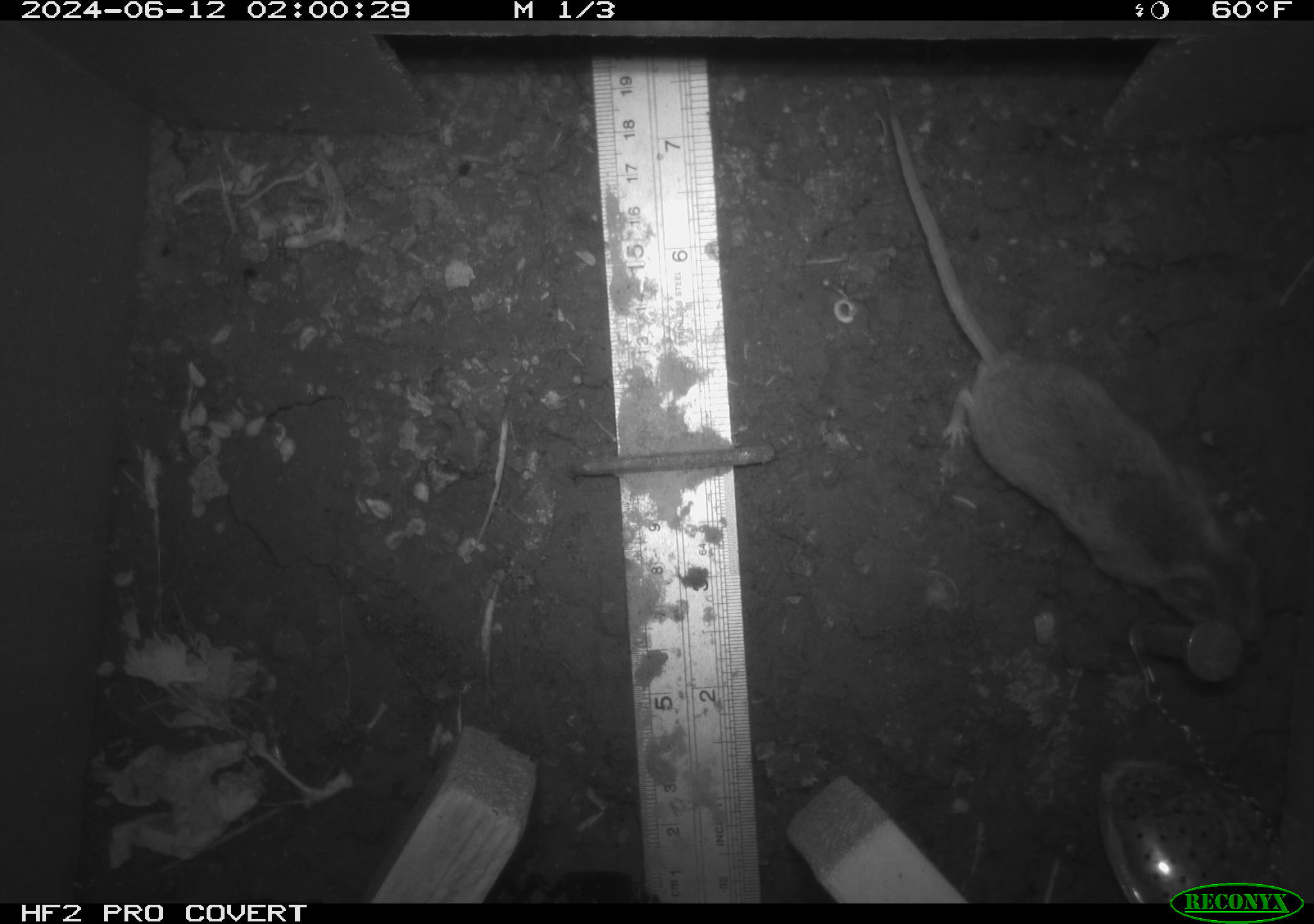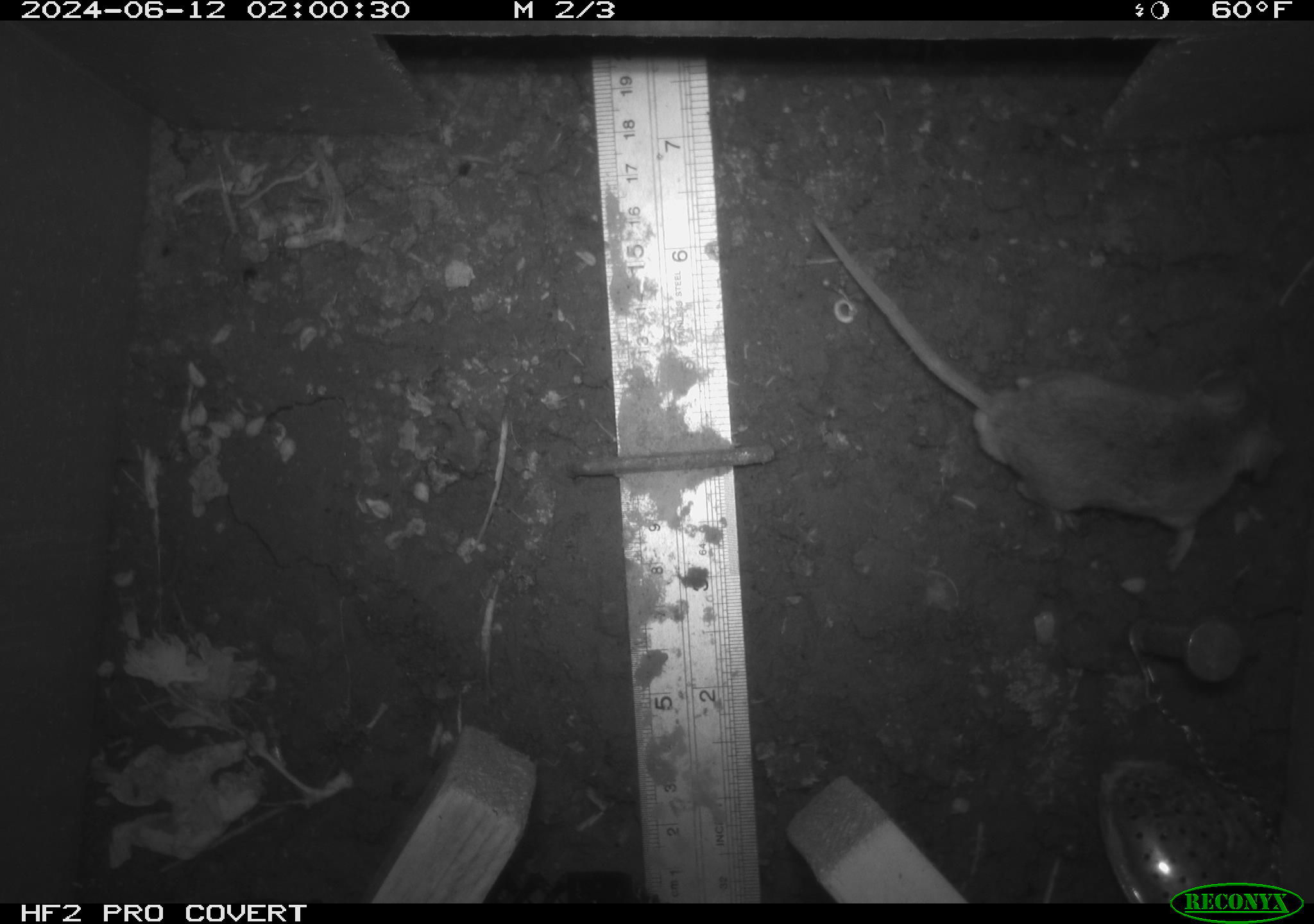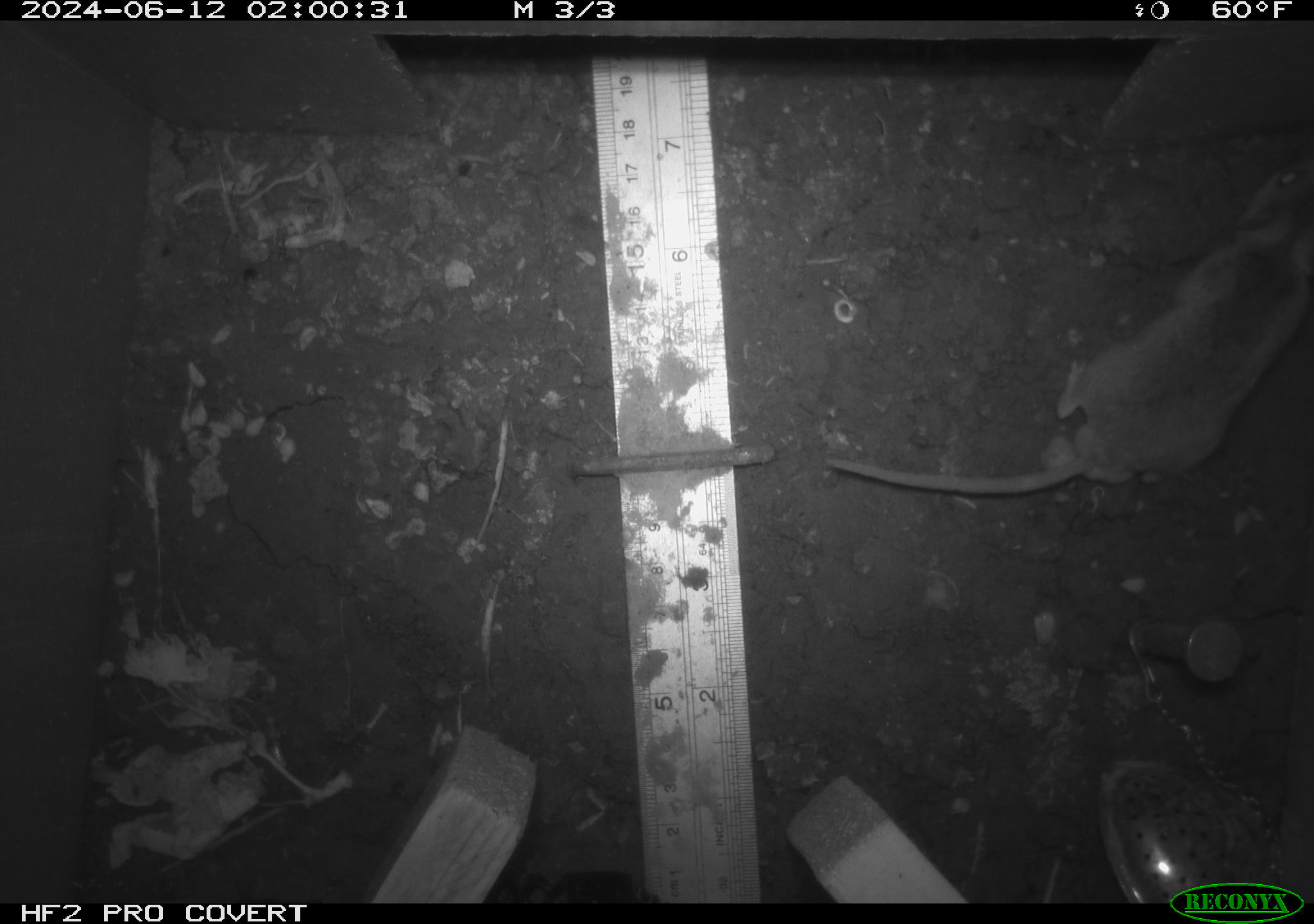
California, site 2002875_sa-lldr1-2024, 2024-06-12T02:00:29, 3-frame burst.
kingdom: Animalia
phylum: Chordata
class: Mammalia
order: Rodentia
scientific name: Rodentia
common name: mouse species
Mouse species (Rodentia).